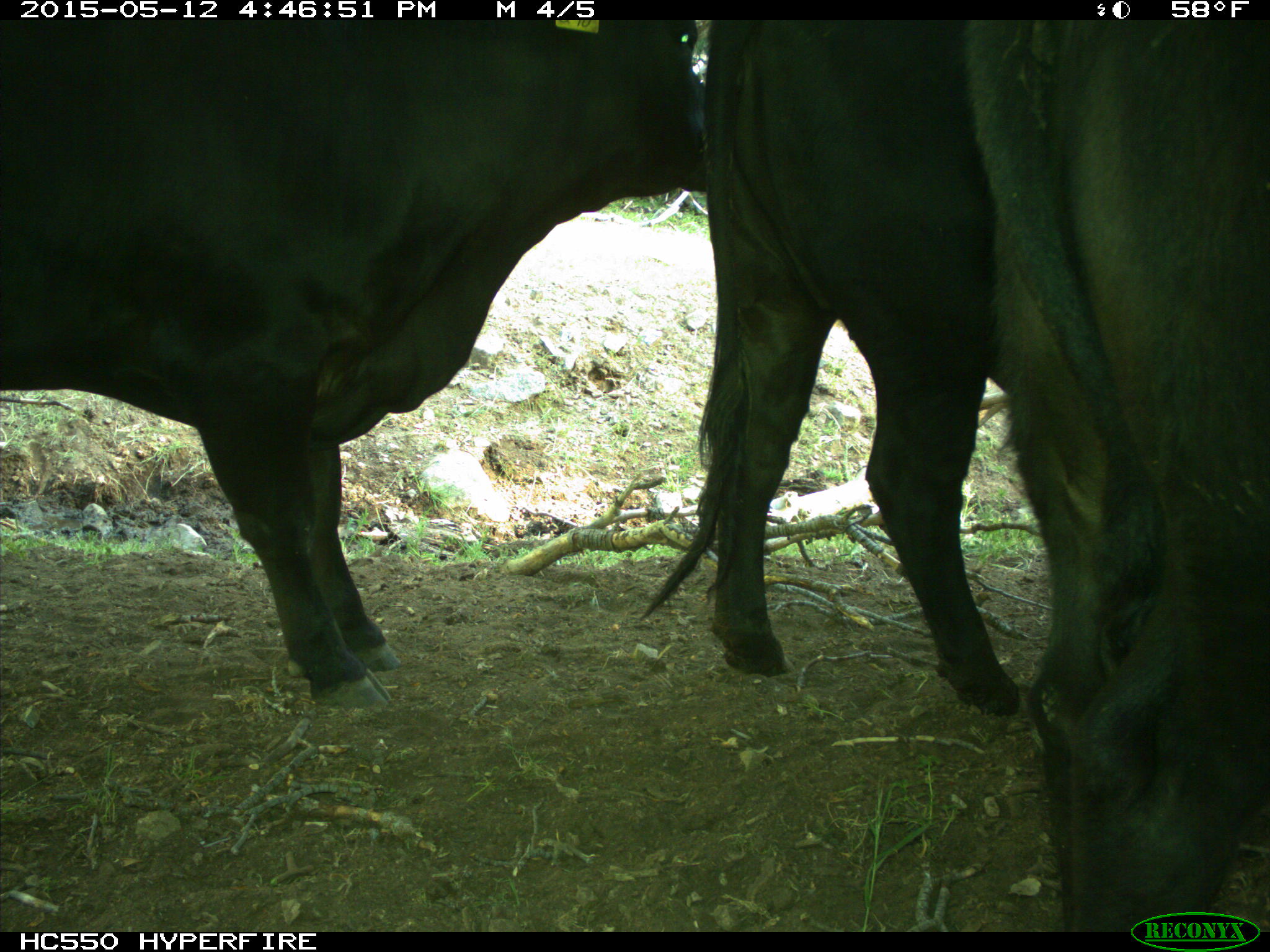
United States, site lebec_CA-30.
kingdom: Animalia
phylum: Chordata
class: Mammalia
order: Artiodactyla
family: Bovidae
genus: Bos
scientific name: Bos taurus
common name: domestic cow